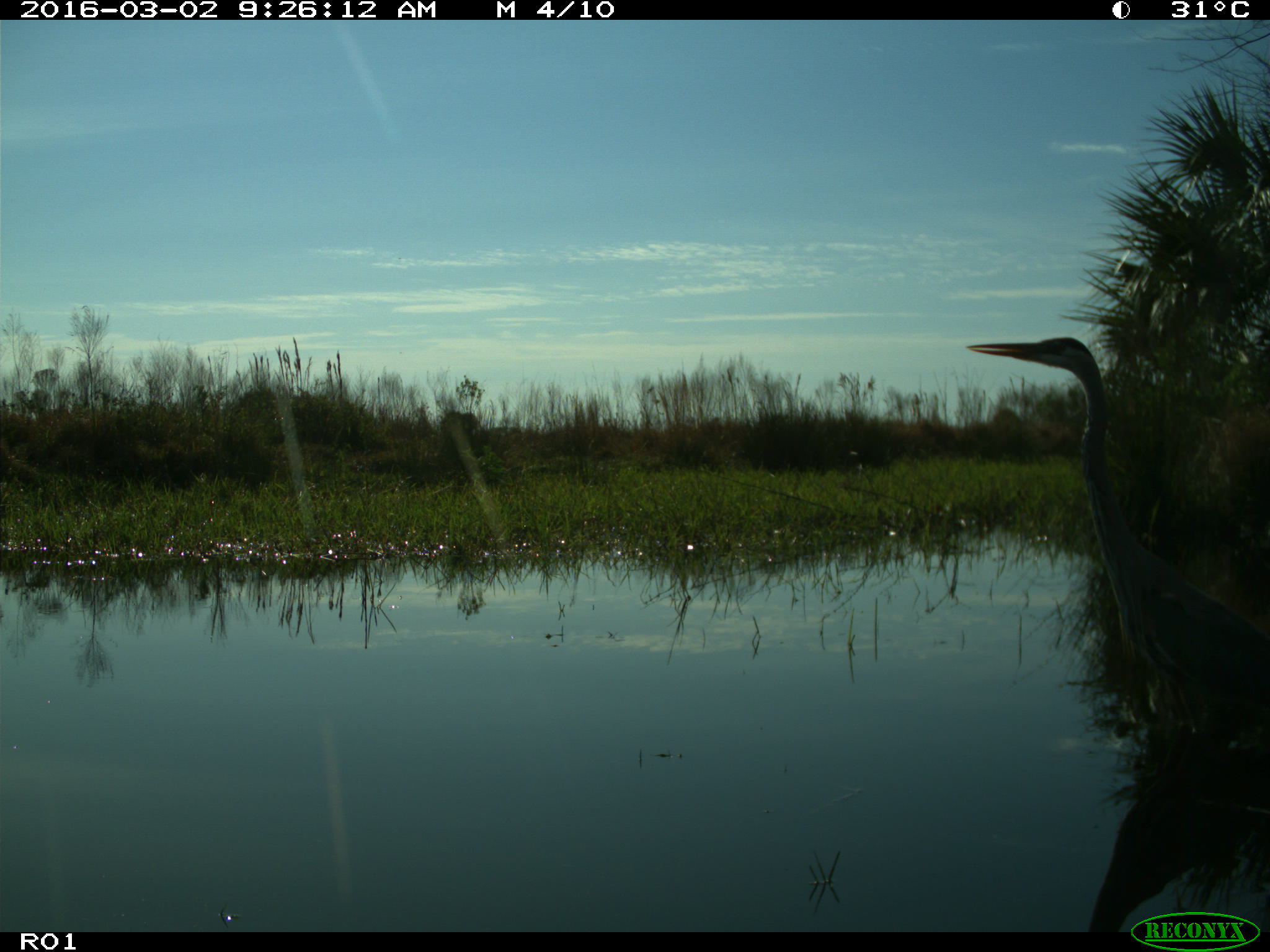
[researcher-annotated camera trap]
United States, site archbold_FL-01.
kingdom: Animalia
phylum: Chordata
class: Aves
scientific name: Aves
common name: birds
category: unidentified bird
Unidentified bird (birds) (Aves).